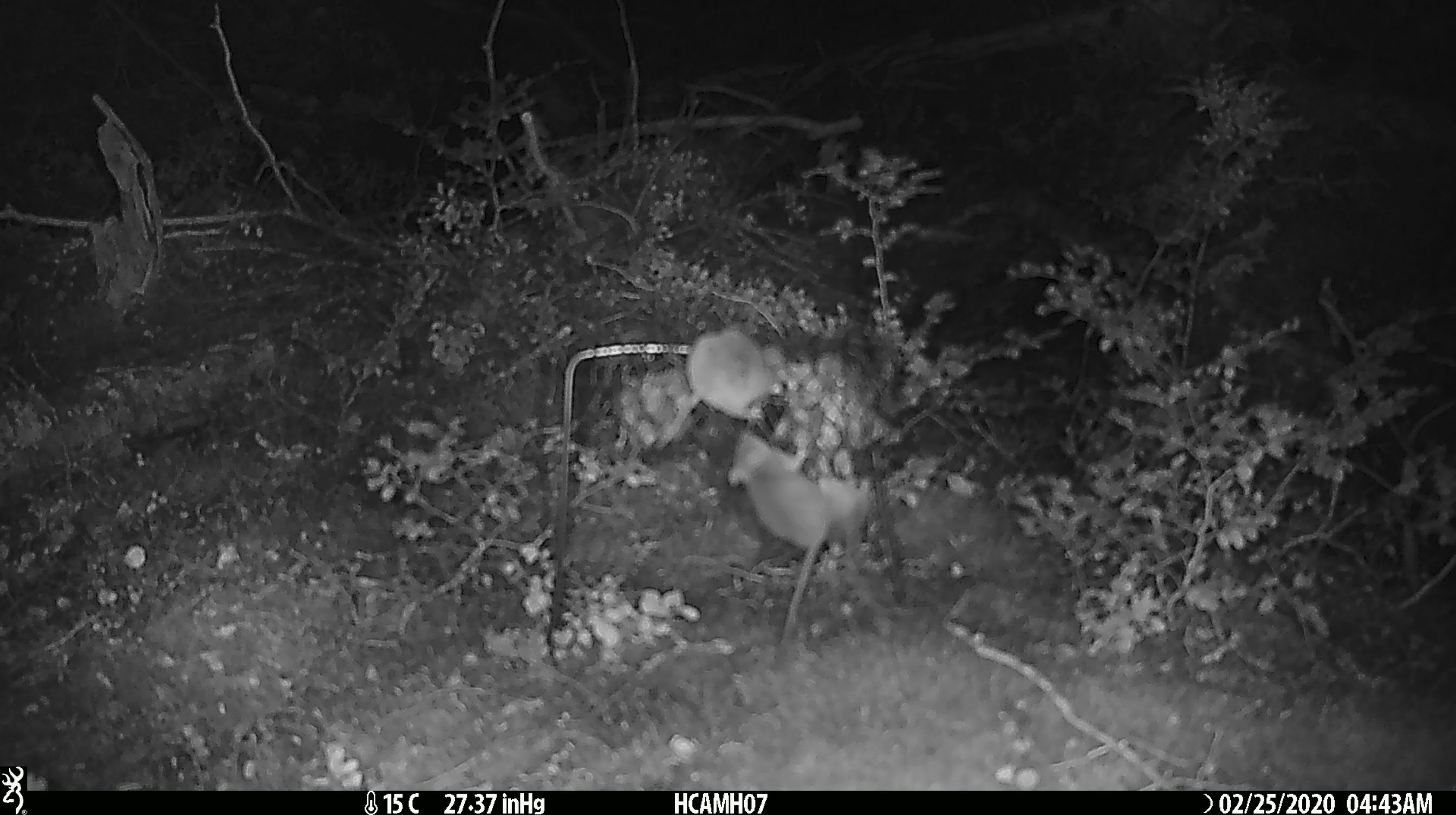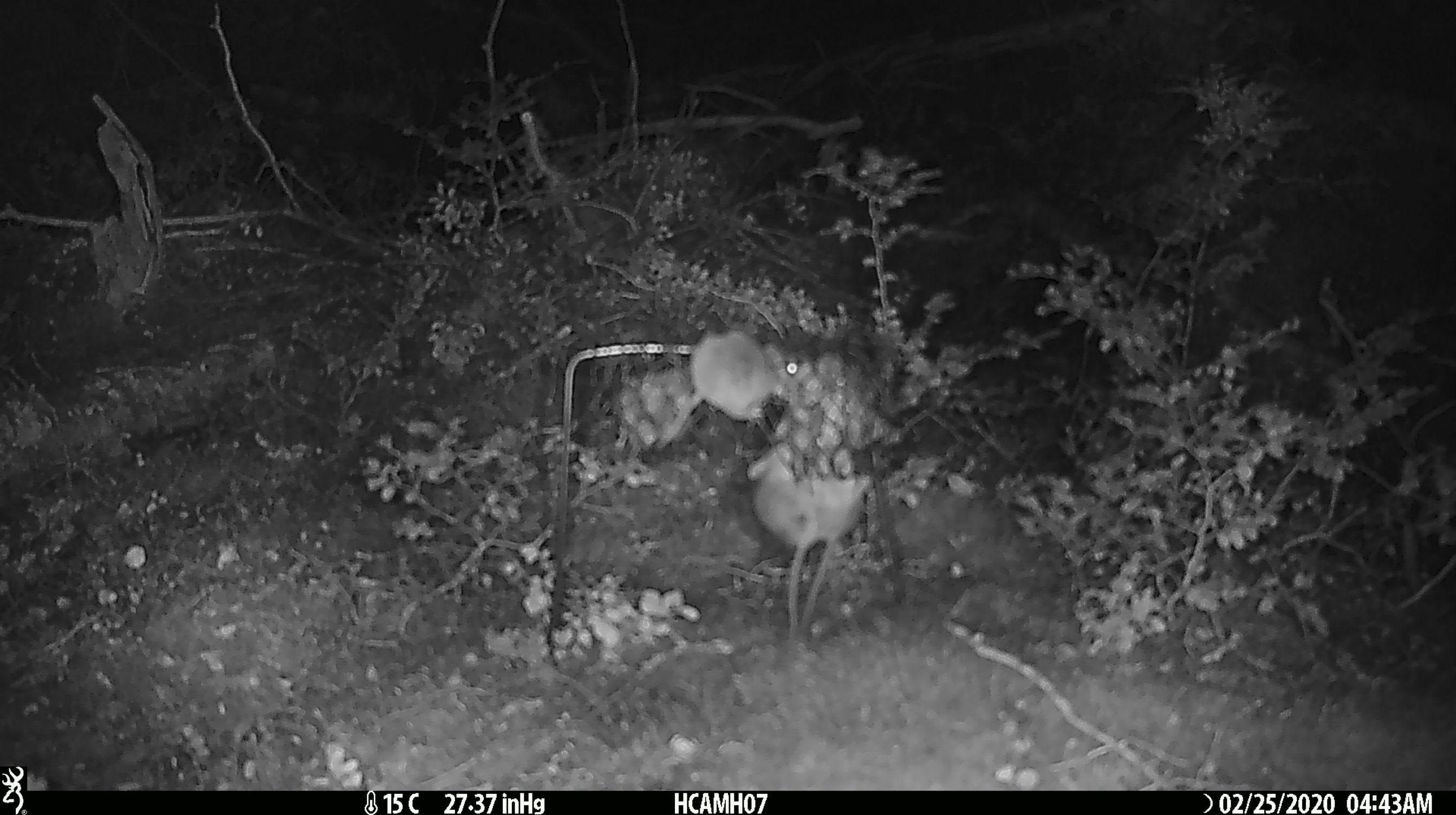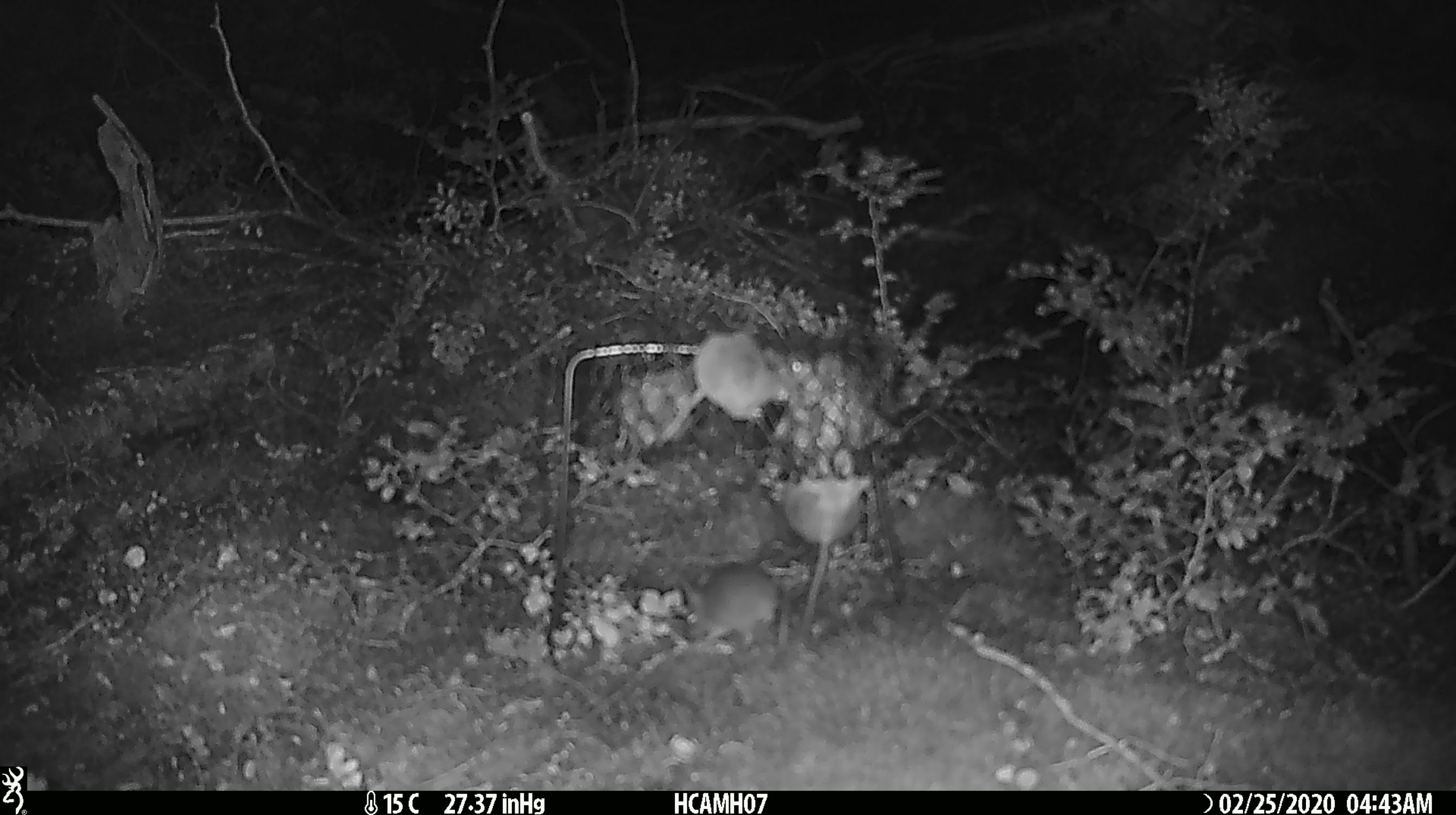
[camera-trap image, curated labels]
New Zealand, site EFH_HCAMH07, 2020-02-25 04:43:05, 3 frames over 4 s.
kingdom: Animalia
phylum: Chordata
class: Mammalia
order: Rodentia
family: Muridae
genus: Mus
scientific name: Mus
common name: mouse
Mouse (Mus).